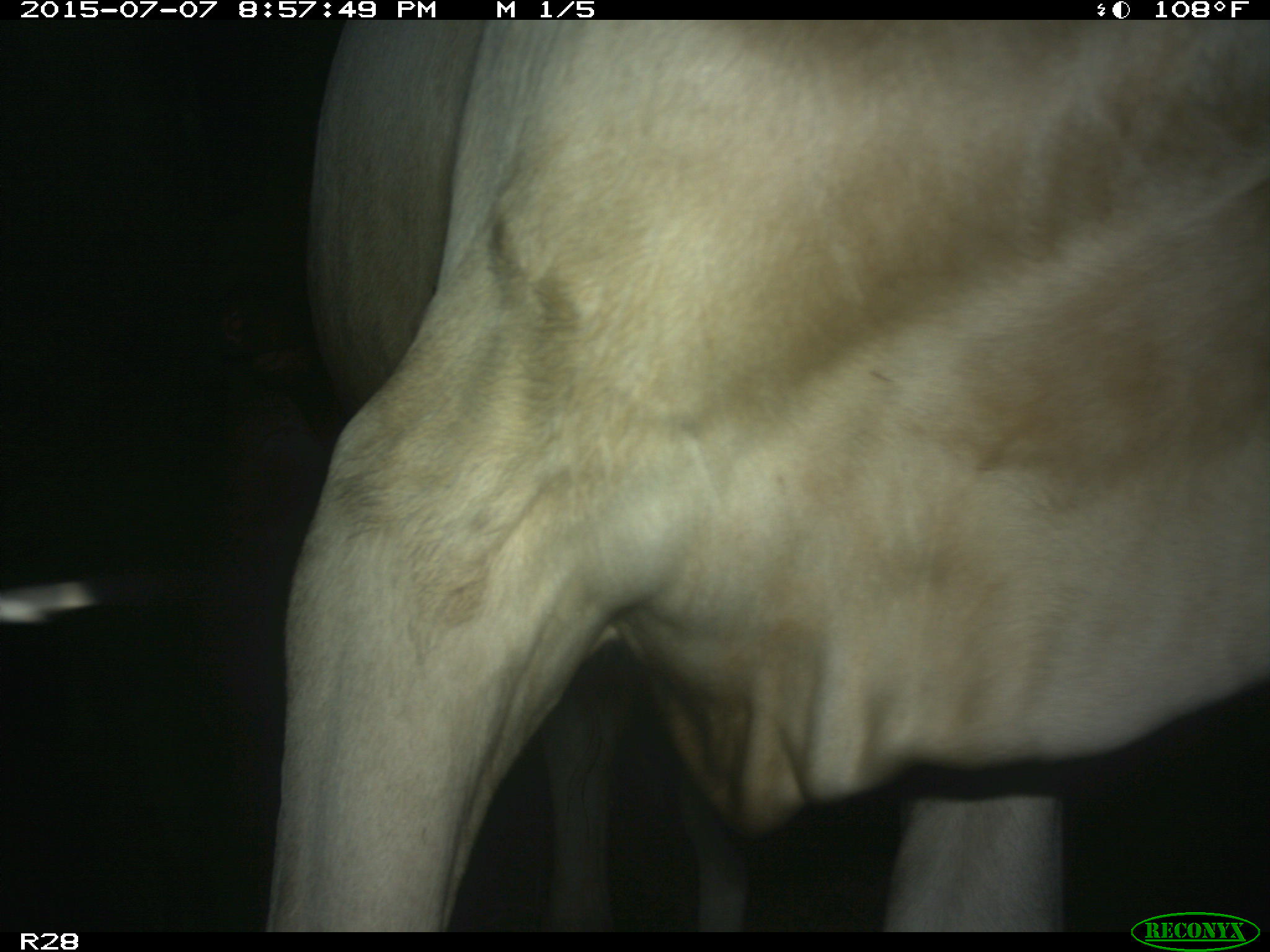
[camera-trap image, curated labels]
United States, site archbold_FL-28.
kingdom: Animalia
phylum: Chordata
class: Mammalia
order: Artiodactyla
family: Bovidae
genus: Bos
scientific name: Bos taurus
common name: domestic cow